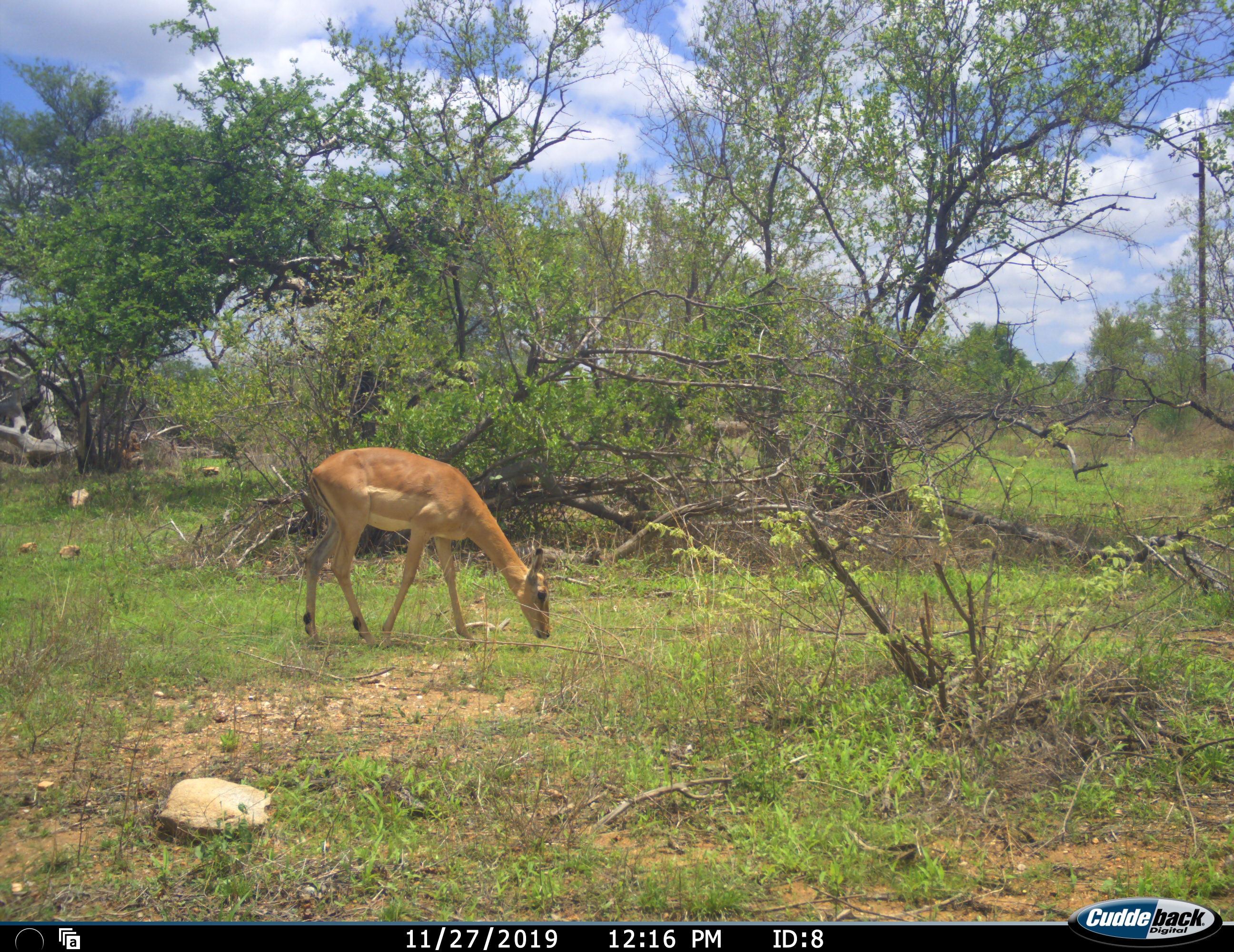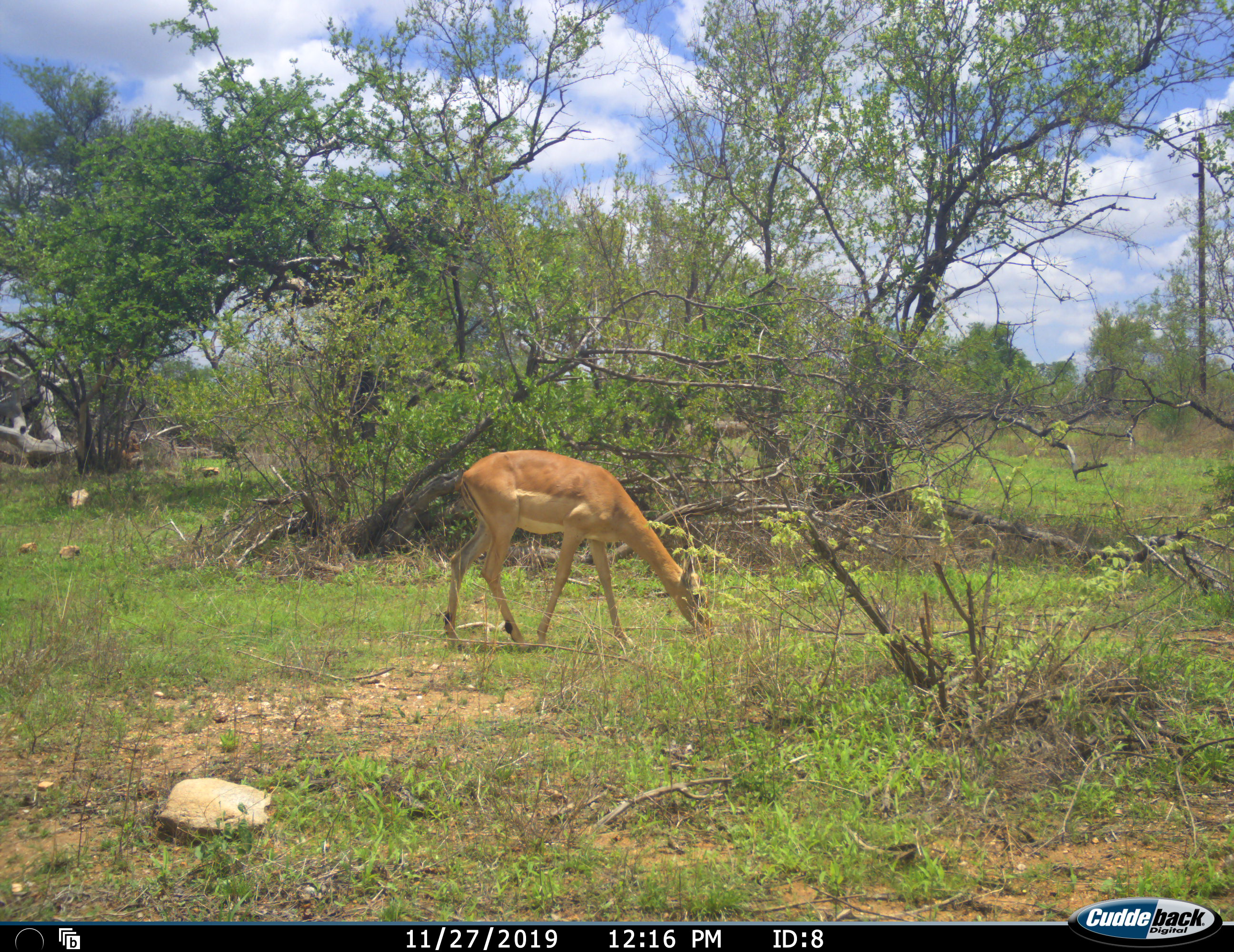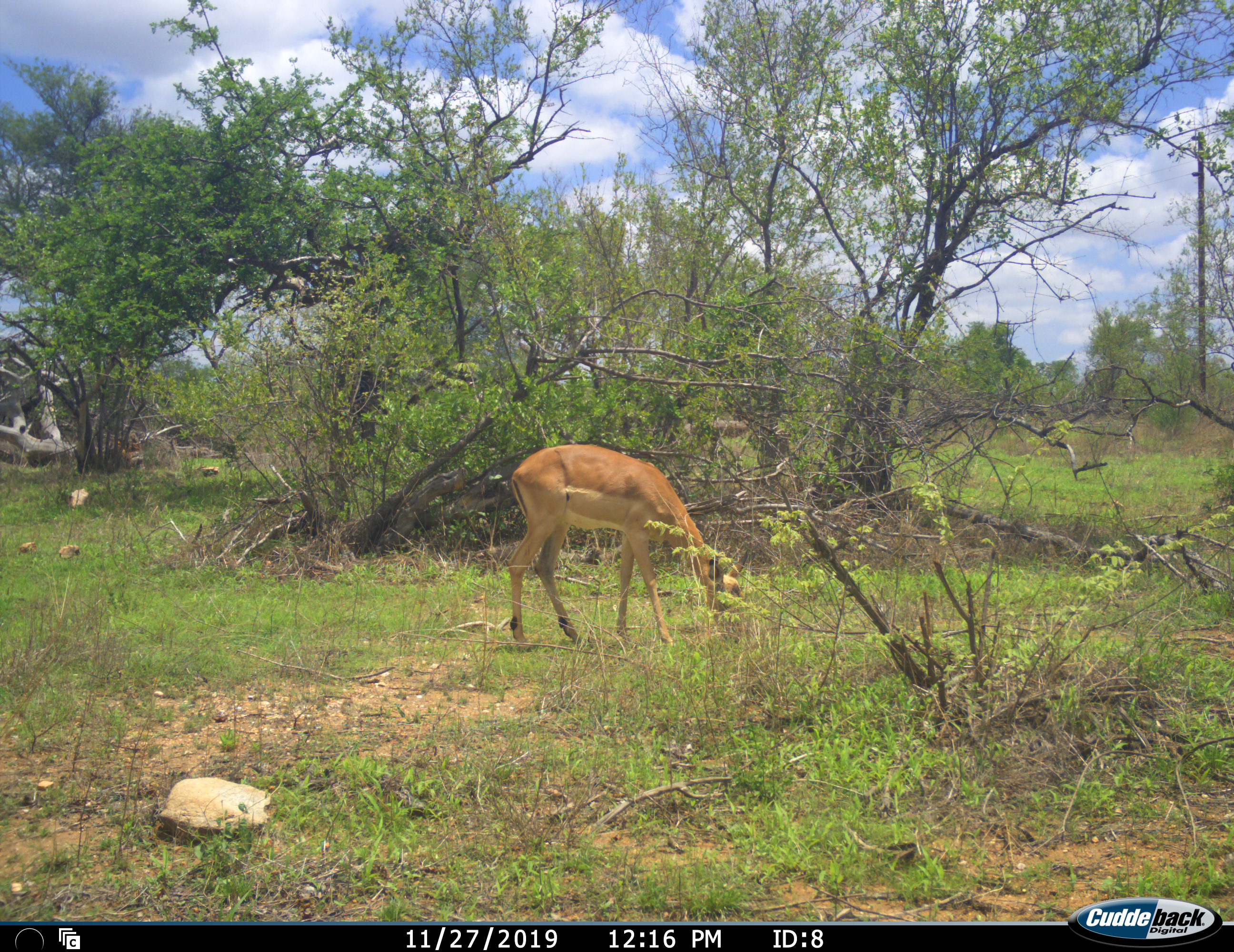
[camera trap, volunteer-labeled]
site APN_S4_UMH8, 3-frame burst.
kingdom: Animalia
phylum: Chordata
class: Mammalia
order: Artiodactyla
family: Bovidae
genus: Aepyceros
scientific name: Aepyceros melampus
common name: impala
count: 1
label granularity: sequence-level